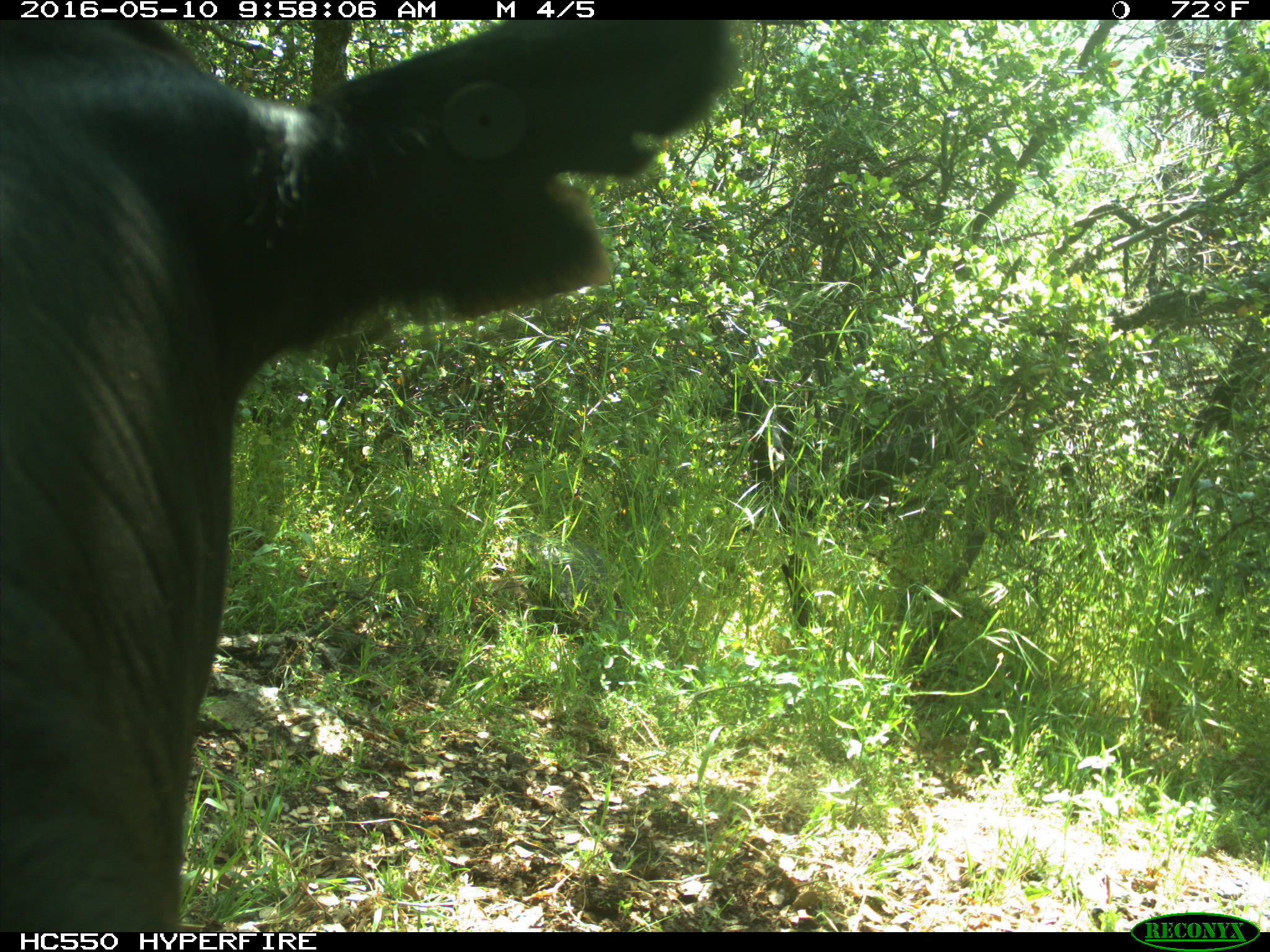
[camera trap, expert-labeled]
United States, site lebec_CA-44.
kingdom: Animalia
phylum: Chordata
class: Mammalia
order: Artiodactyla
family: Bovidae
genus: Bos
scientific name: Bos taurus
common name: domestic cow